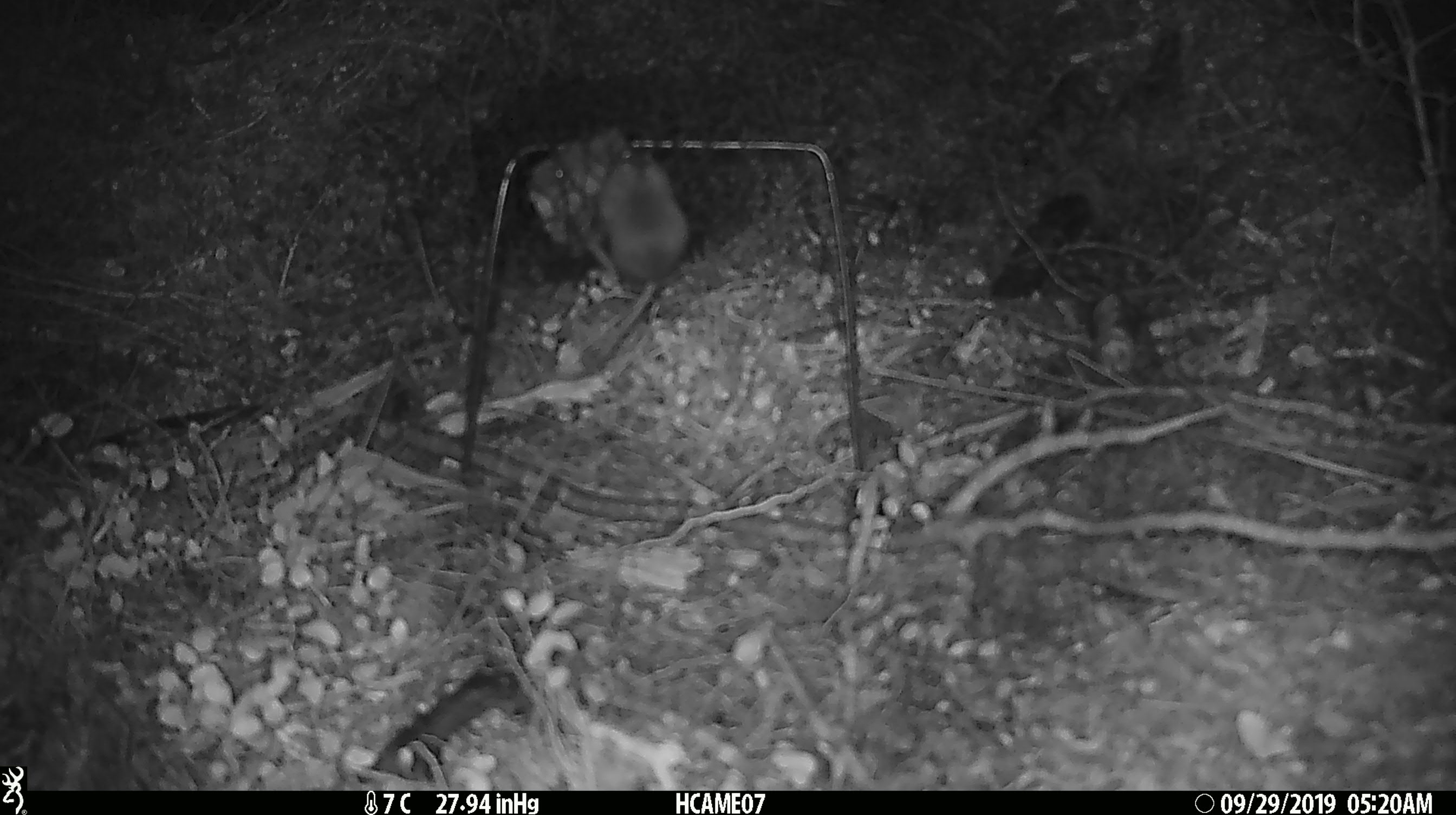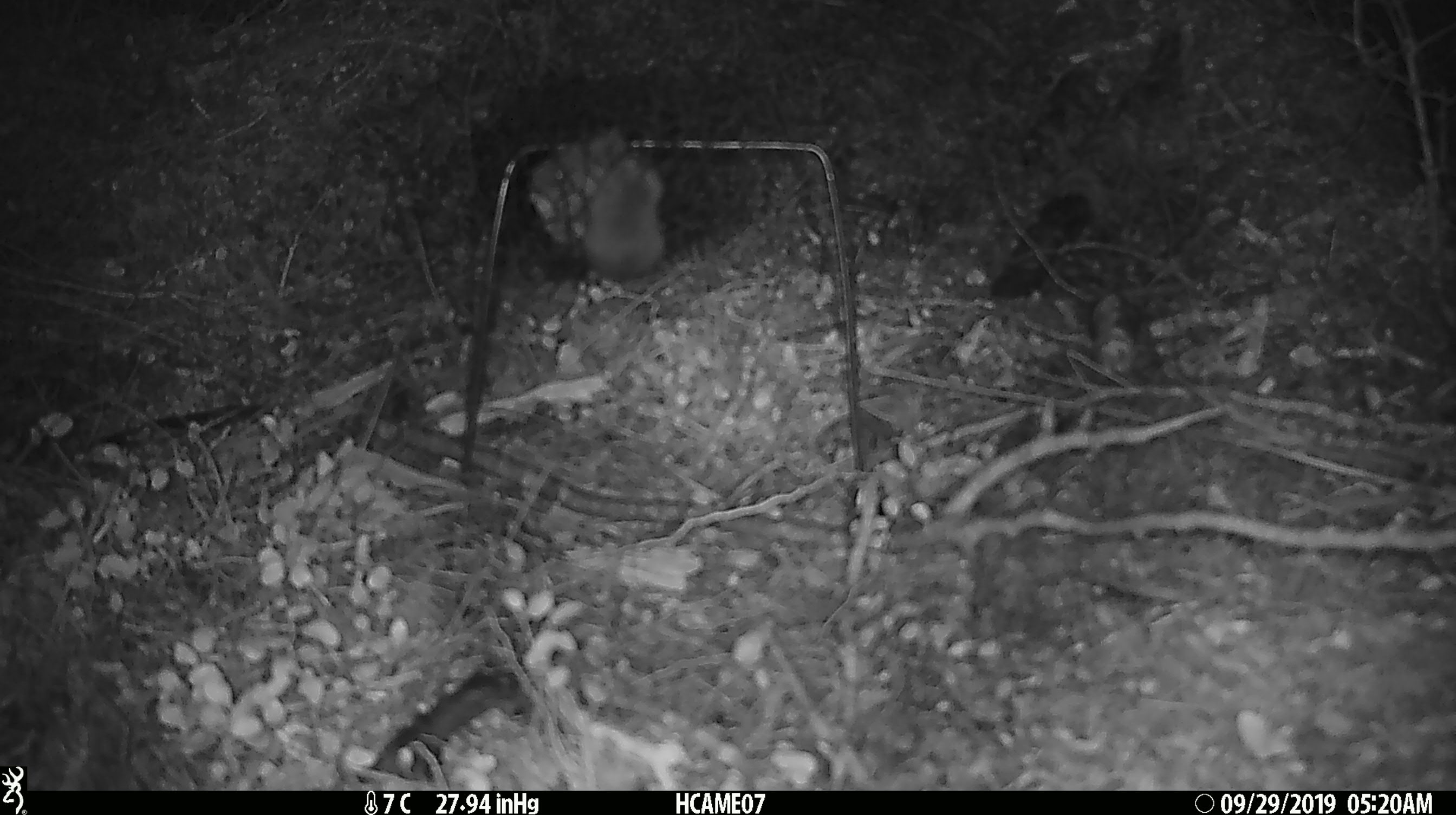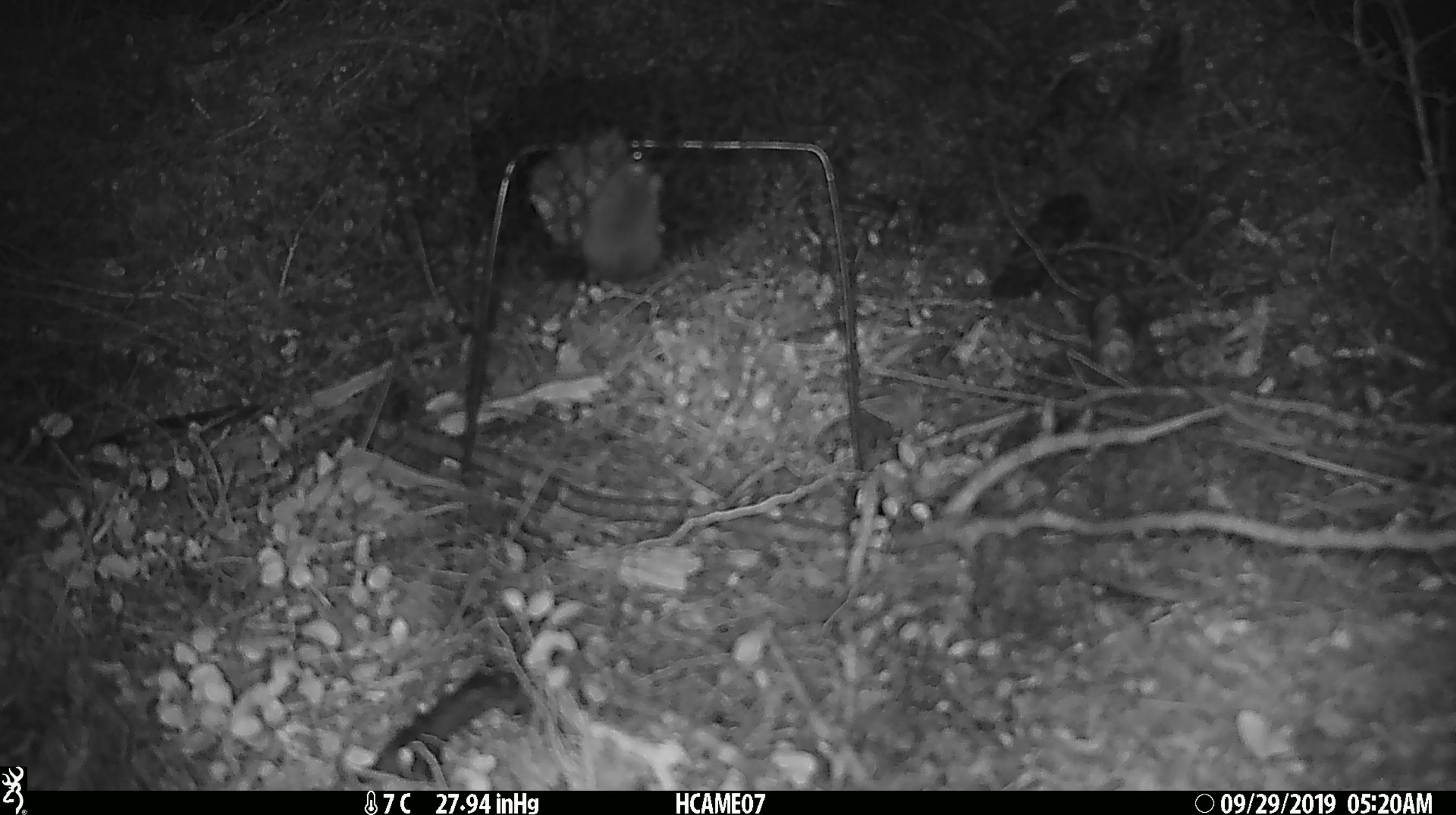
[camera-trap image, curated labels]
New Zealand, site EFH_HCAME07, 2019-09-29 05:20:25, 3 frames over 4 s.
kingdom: Animalia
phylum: Chordata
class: Mammalia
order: Rodentia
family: Muridae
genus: Mus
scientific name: Mus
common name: mouse